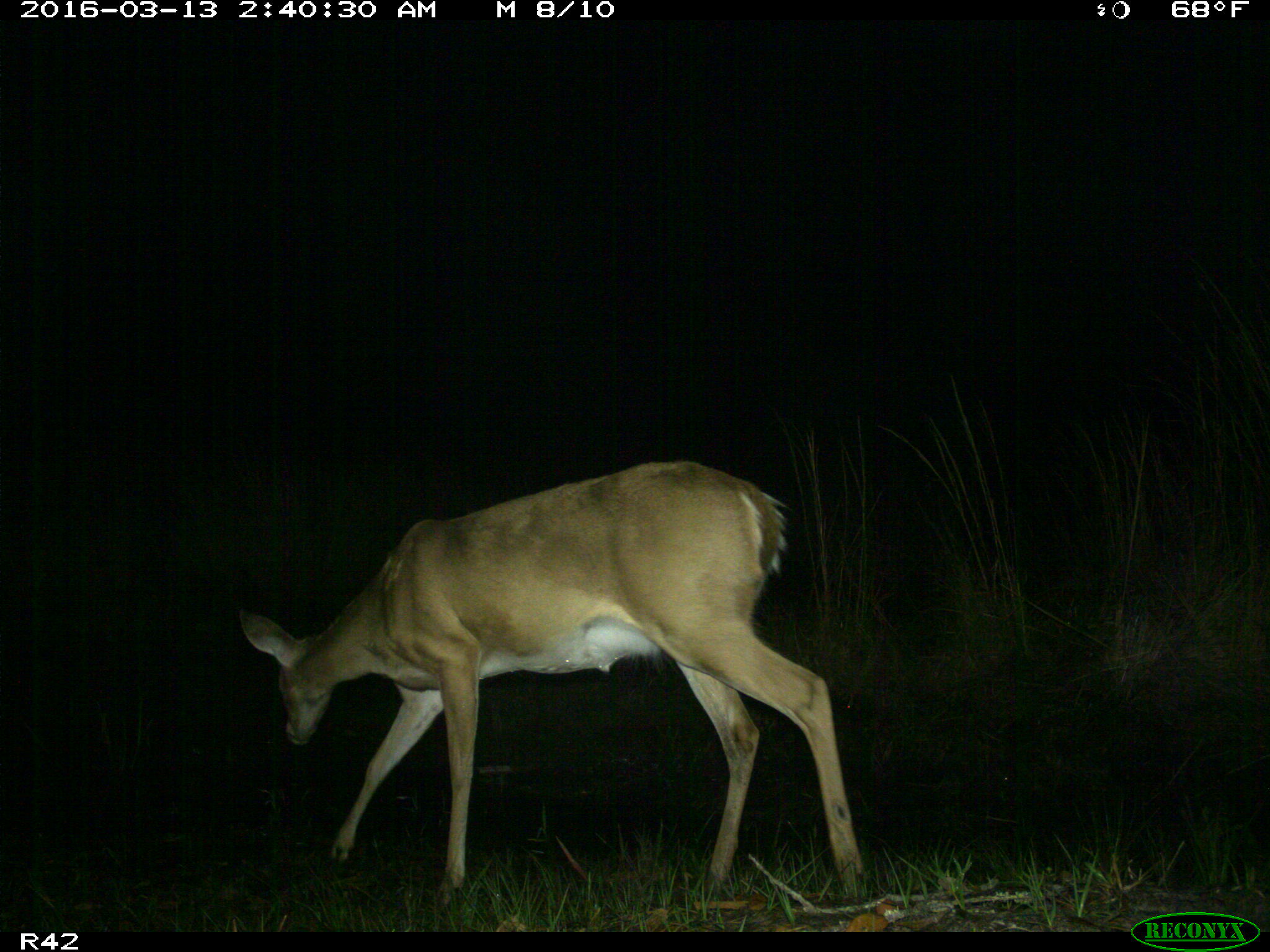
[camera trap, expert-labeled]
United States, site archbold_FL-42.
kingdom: Animalia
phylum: Chordata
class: Mammalia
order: Artiodactyla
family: Cervidae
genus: Odocoileus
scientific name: Odocoileus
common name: deer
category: unidentified deer